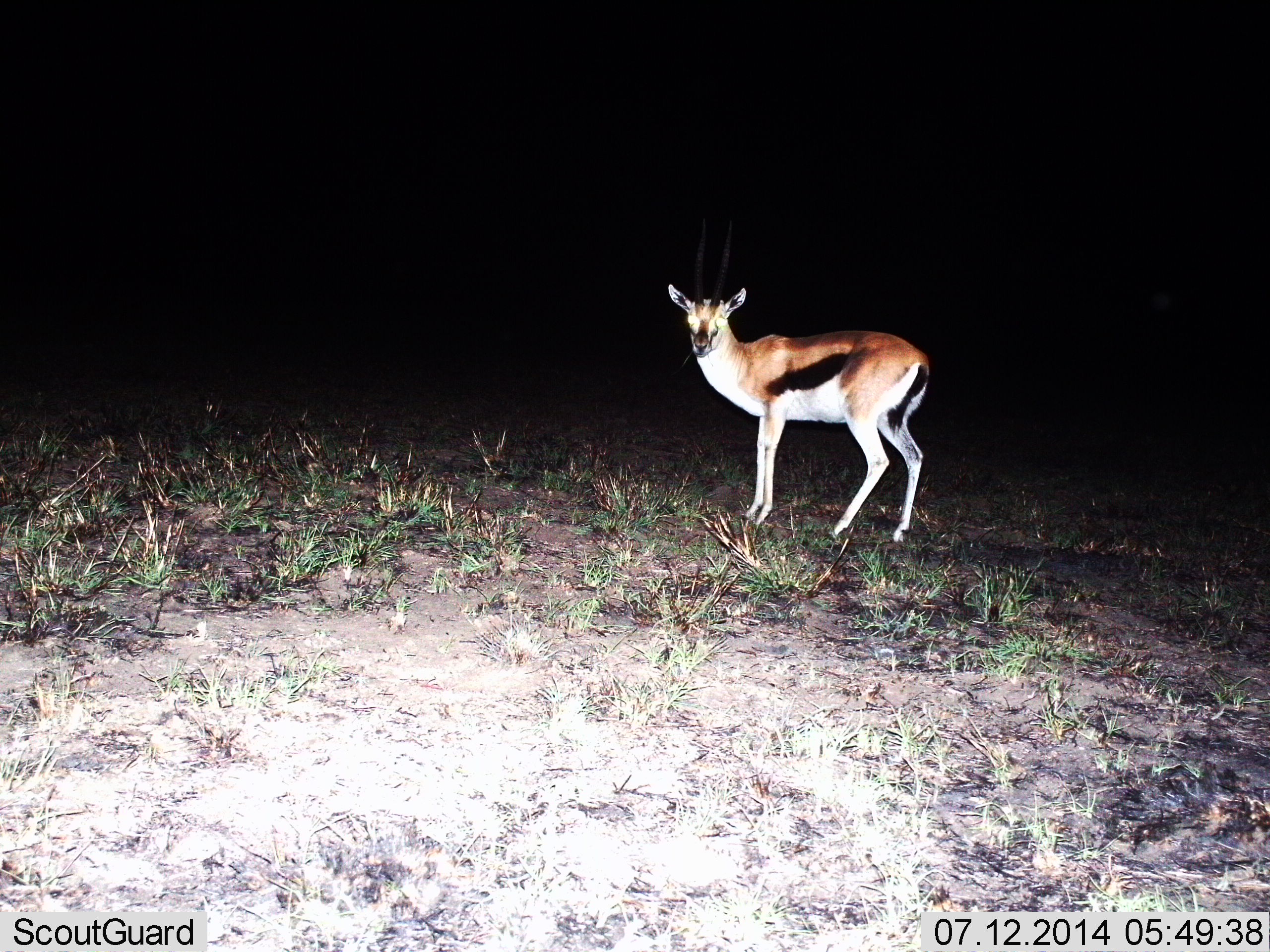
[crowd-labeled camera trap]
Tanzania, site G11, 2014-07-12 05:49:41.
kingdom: Animalia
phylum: Chordata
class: Mammalia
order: Artiodactyla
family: Bovidae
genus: Eudorcas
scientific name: Eudorcas thomsonii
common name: thomson's gazelle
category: gazellethomsons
Gazellethomsons (thomson's gazelle) (Eudorcas thomsonii), count 1. Behavior (volunteer vote fractions): standing 100%, resting 0%, moving 0%, interacting 0%. Young present (vote fraction): 0%. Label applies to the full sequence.